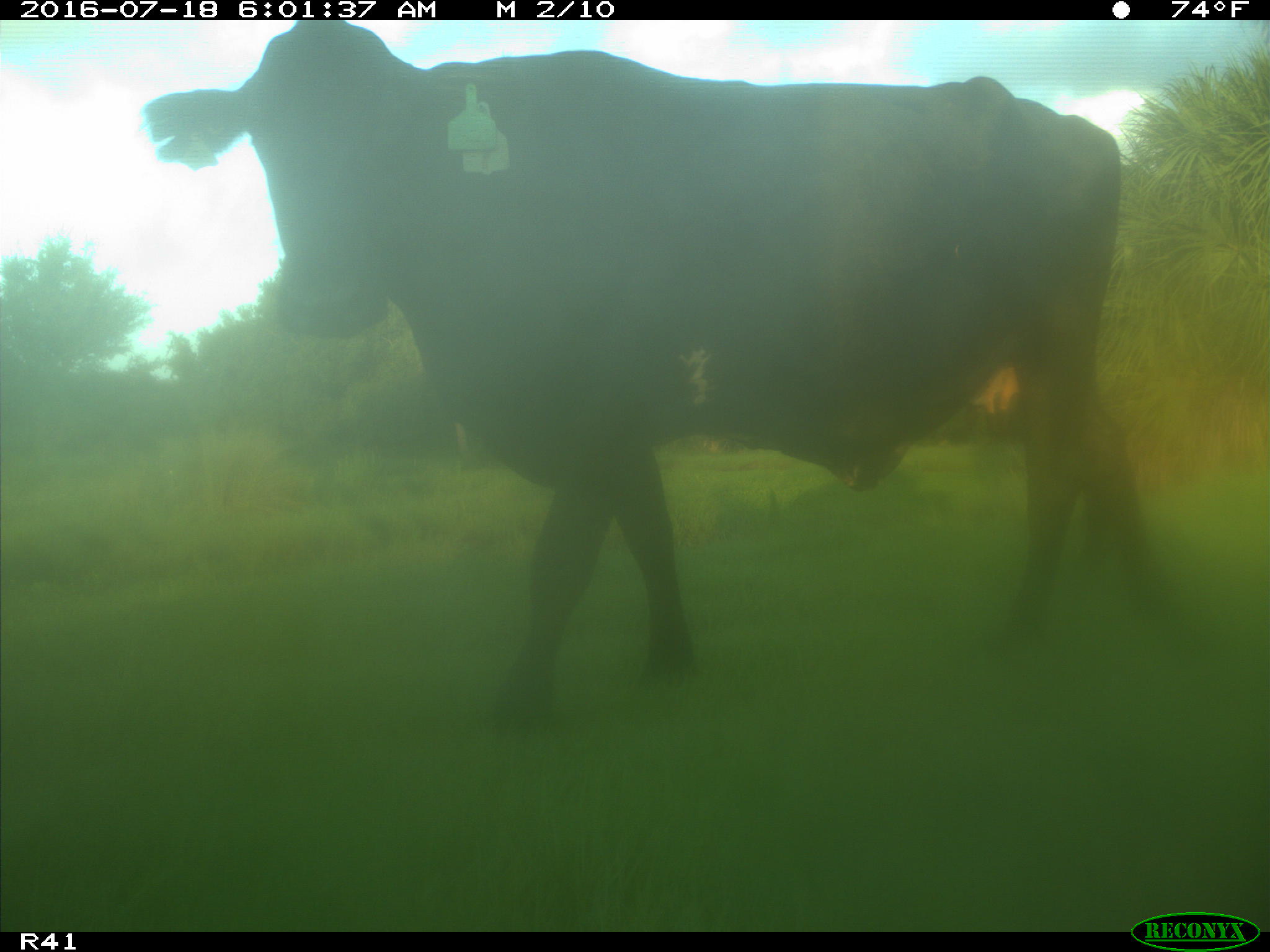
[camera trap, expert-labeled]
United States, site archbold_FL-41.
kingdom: Animalia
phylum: Chordata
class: Mammalia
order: Artiodactyla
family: Bovidae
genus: Bos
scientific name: Bos taurus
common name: domestic cow